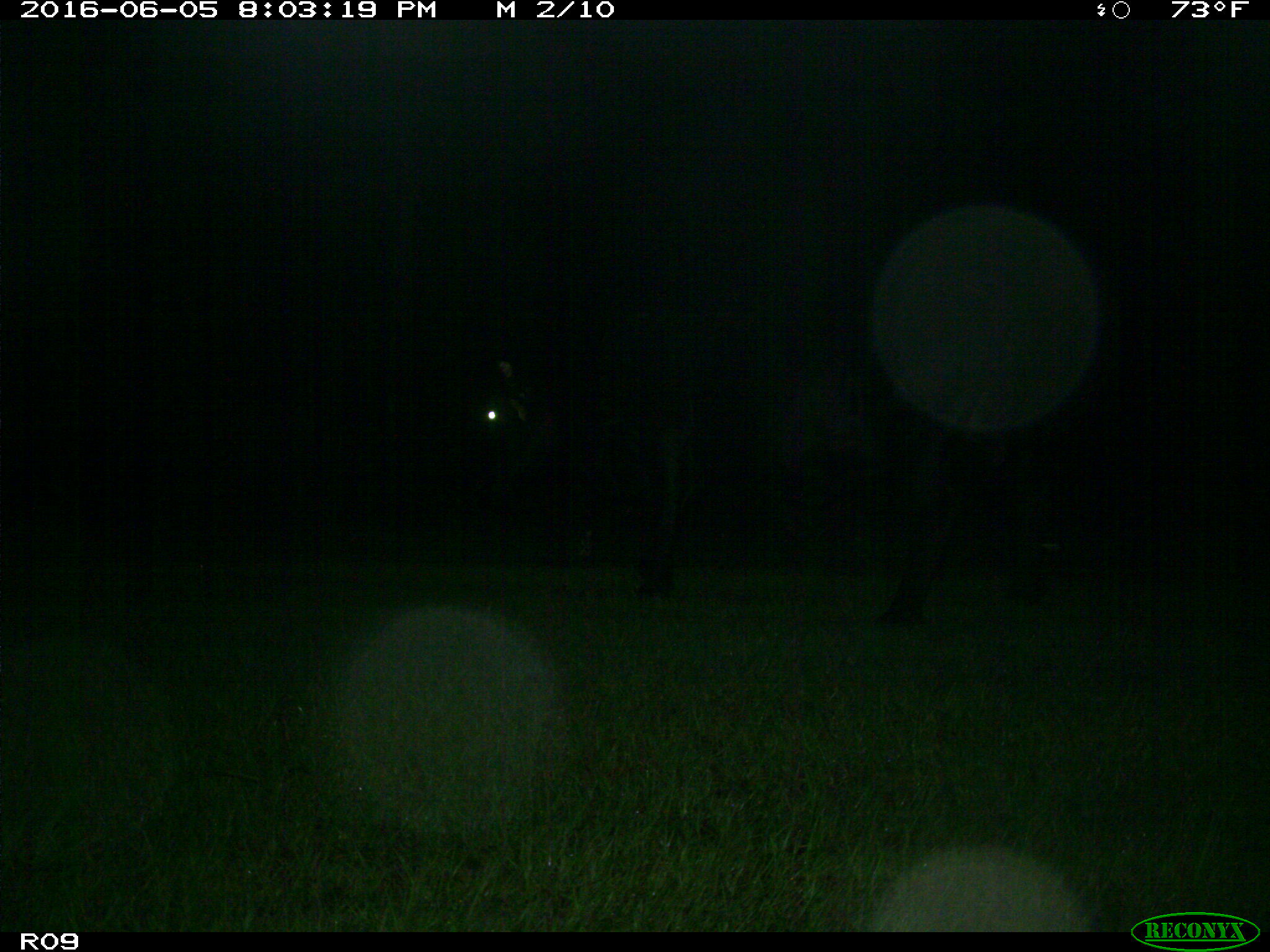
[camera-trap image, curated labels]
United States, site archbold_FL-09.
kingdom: Animalia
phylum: Chordata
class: Mammalia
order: Artiodactyla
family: Bovidae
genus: Bos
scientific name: Bos taurus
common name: domestic cow